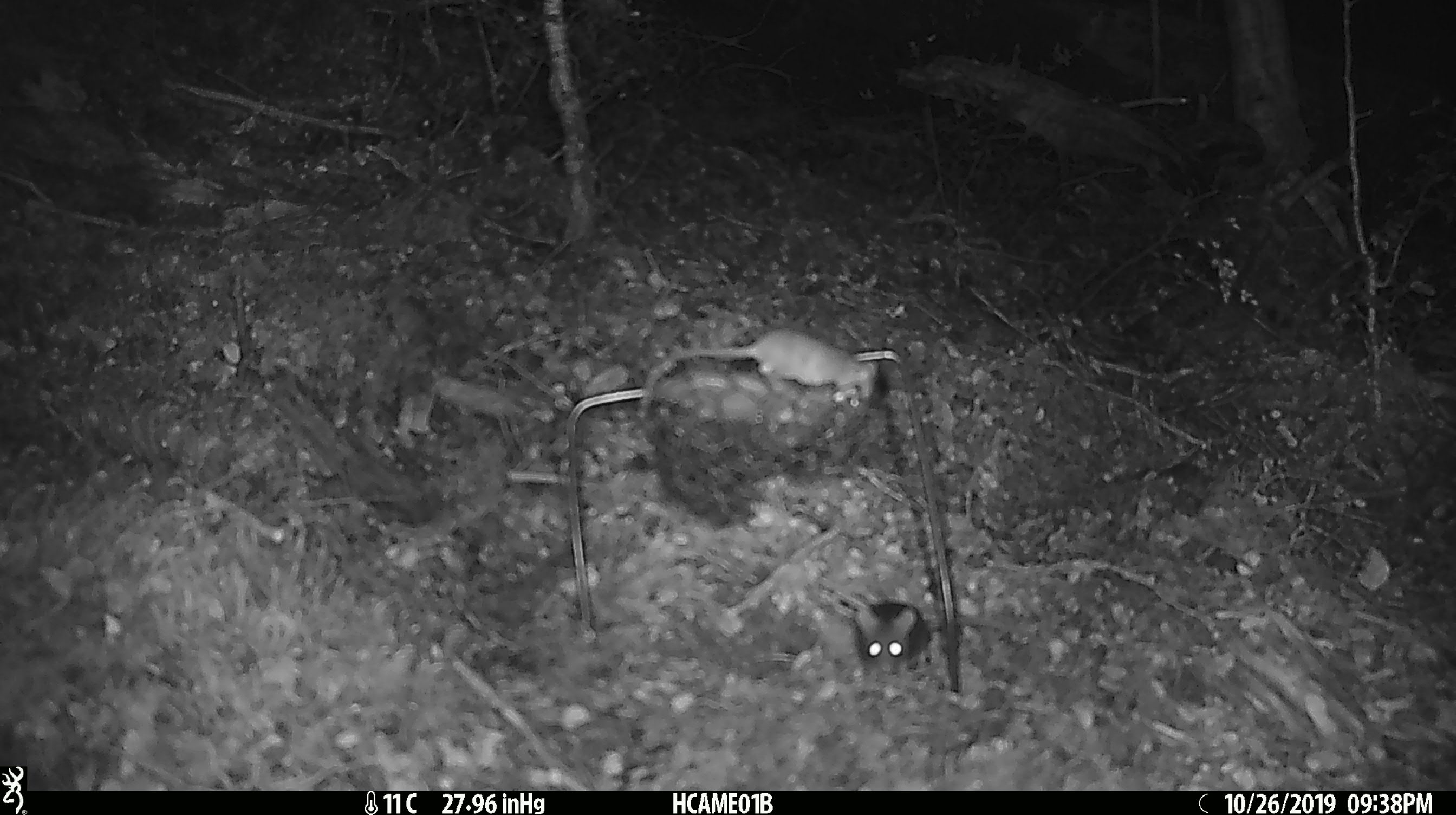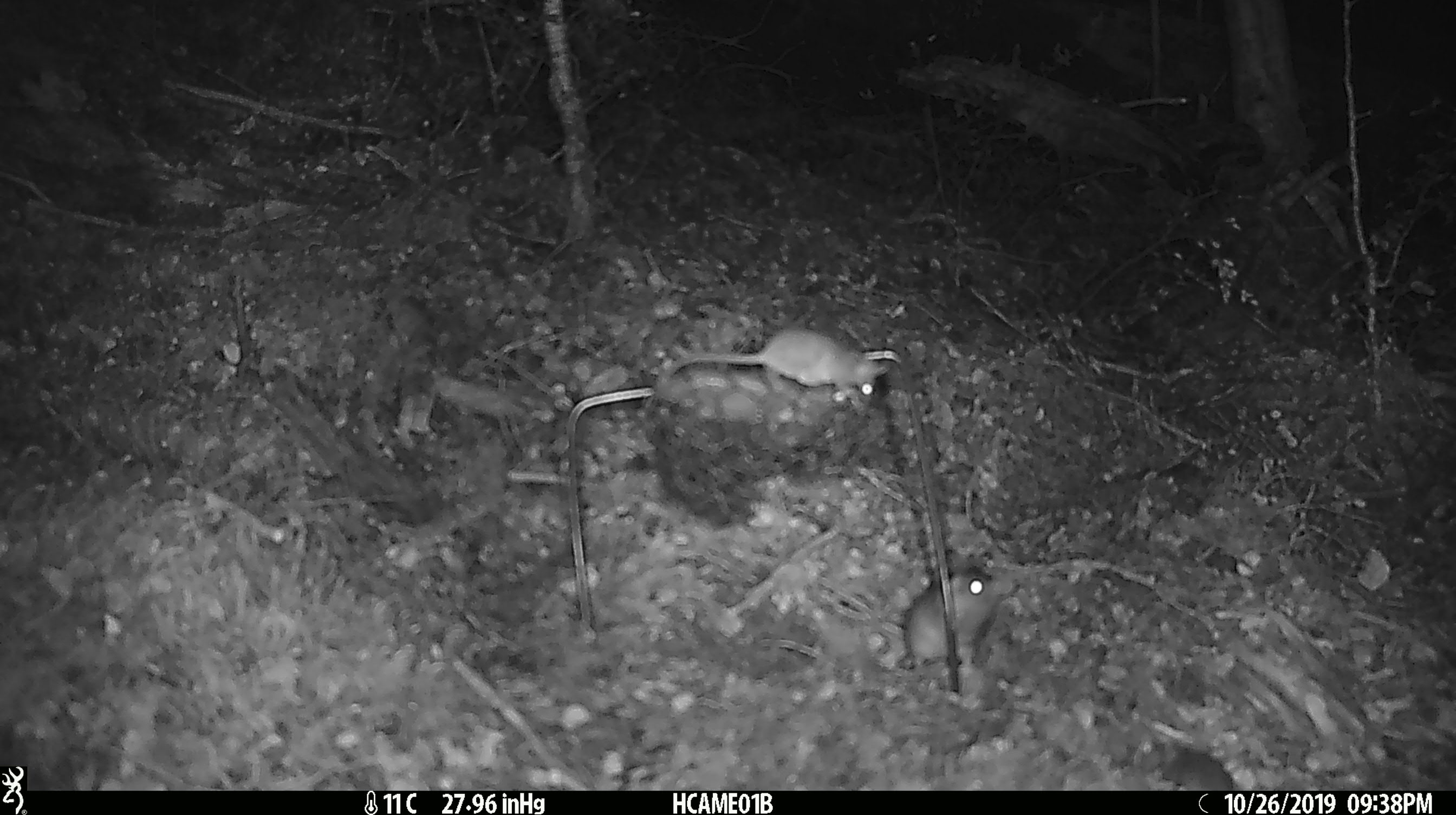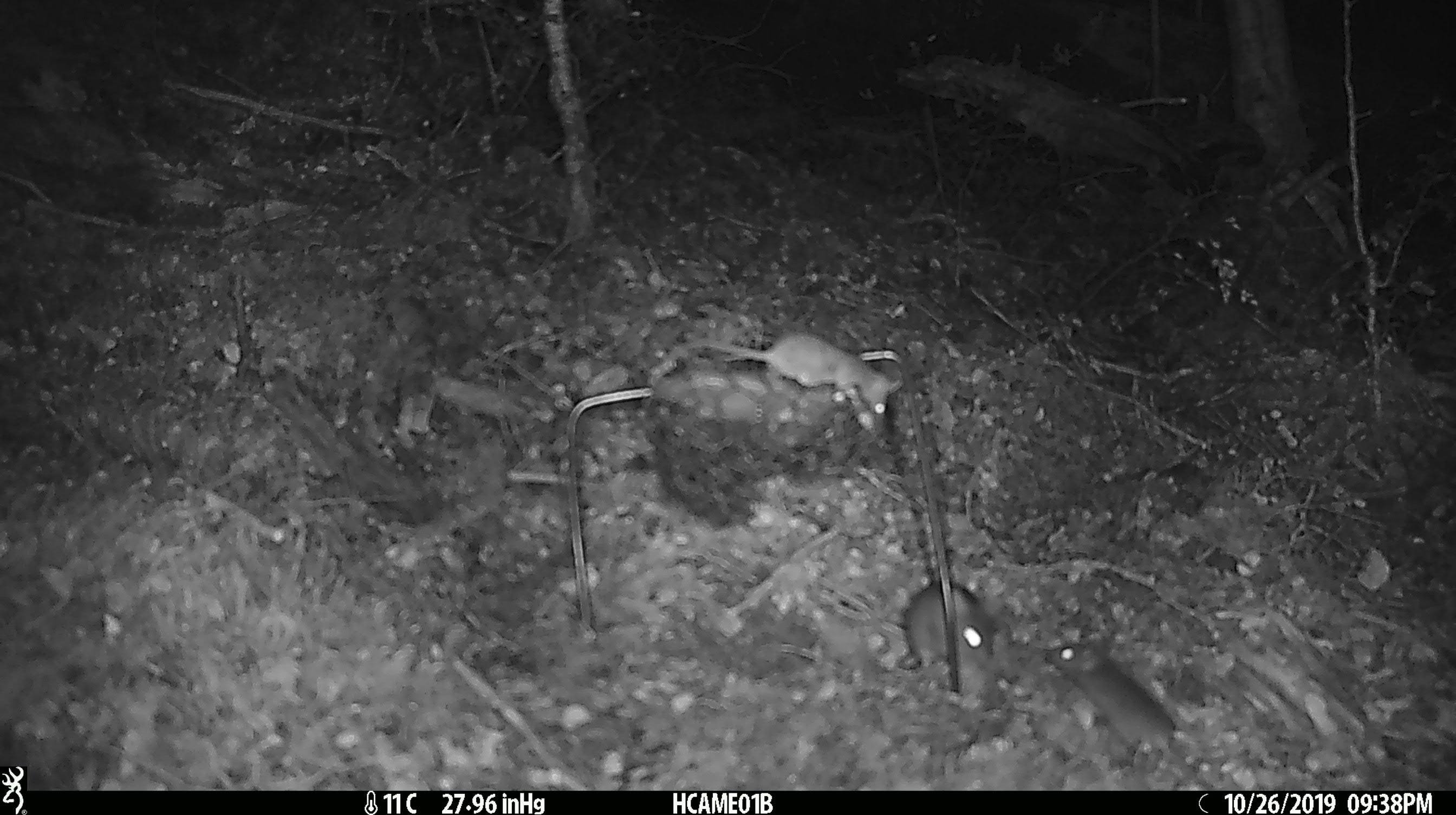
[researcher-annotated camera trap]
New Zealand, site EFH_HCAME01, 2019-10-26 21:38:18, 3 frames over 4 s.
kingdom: Animalia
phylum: Chordata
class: Mammalia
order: Rodentia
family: Muridae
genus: Mus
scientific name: Mus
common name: mouse